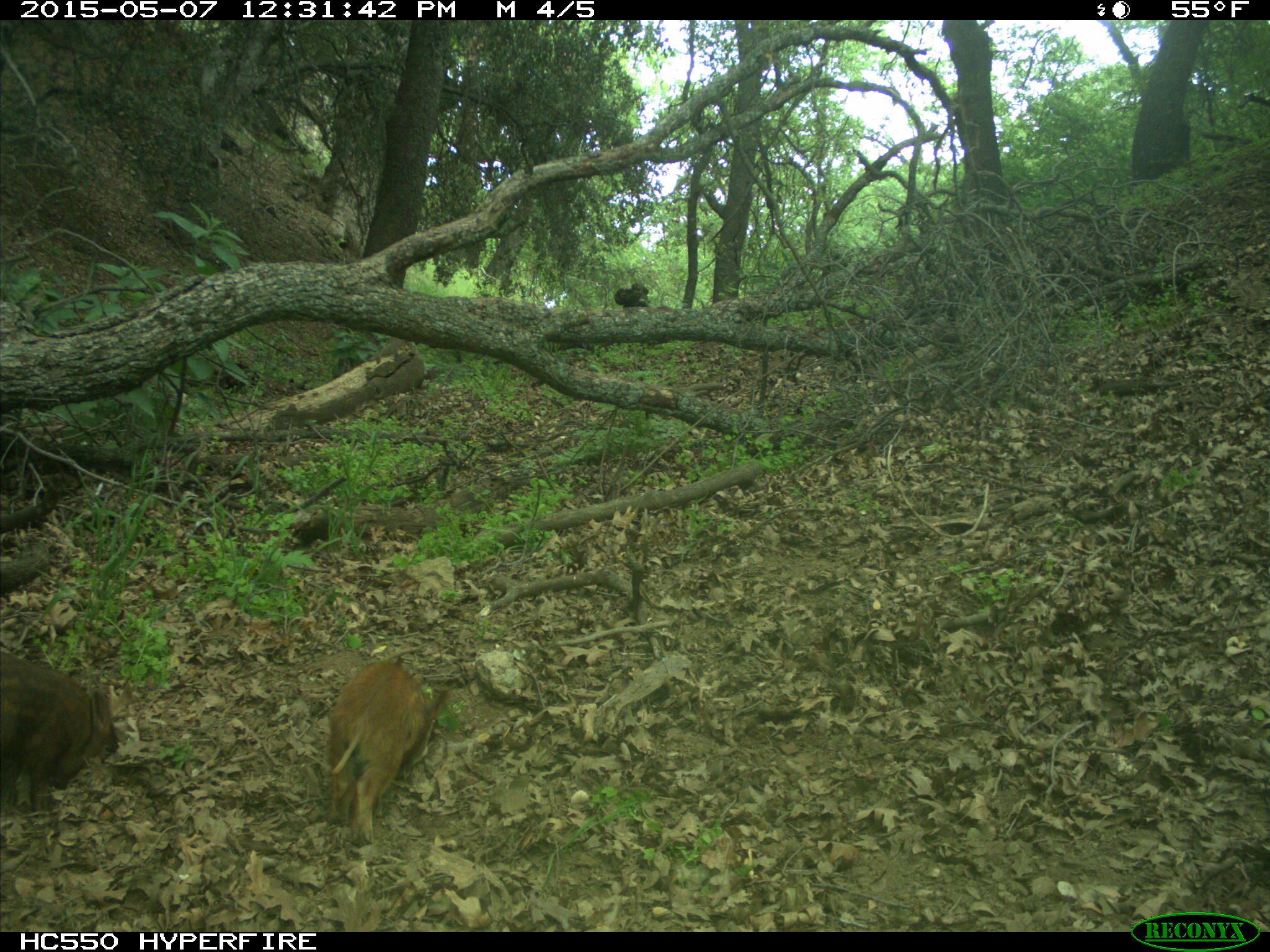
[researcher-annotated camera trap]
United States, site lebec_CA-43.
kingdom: Animalia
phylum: Chordata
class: Mammalia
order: Artiodactyla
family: Suidae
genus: Sus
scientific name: Sus scrofa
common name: wild boar